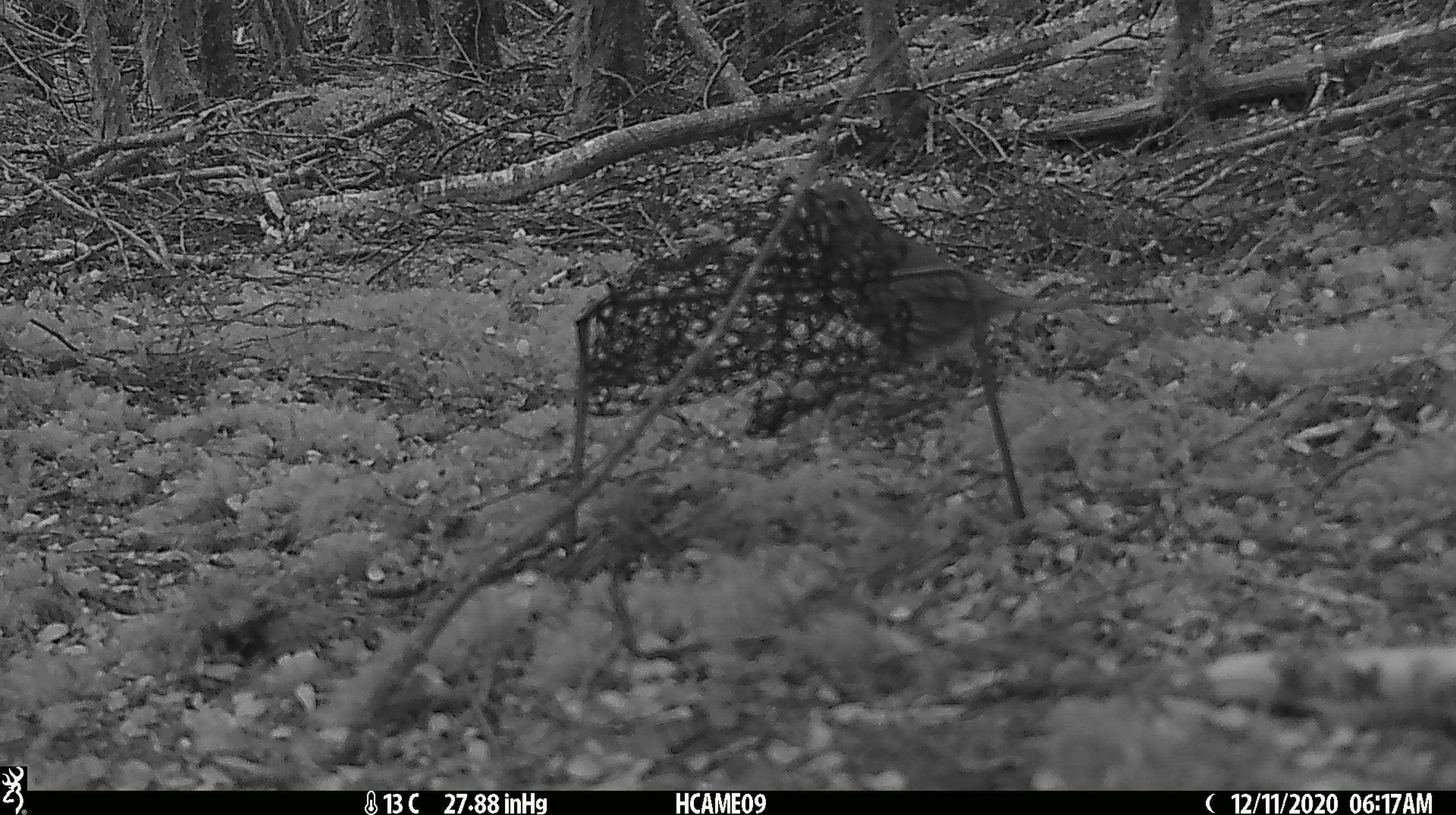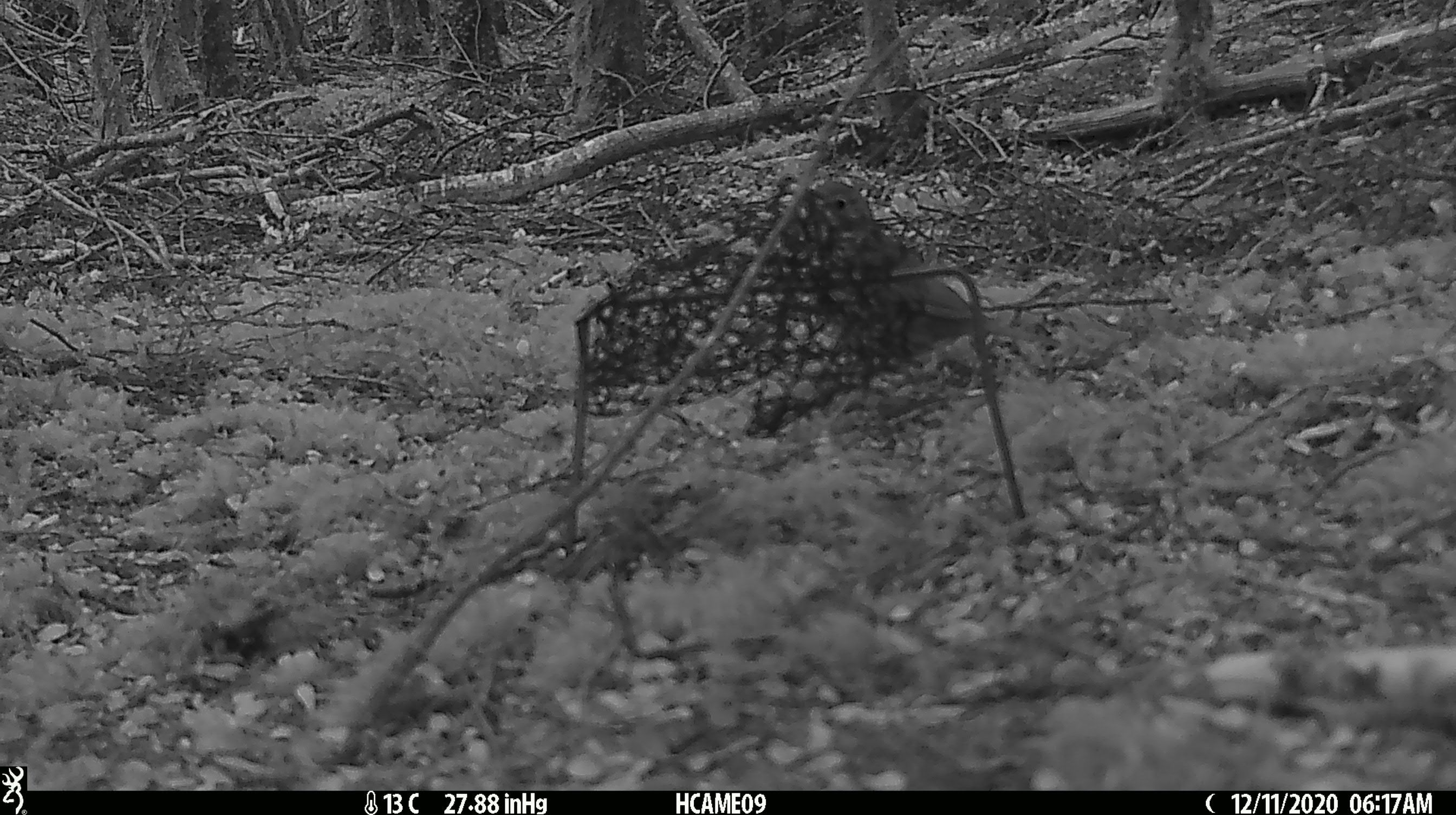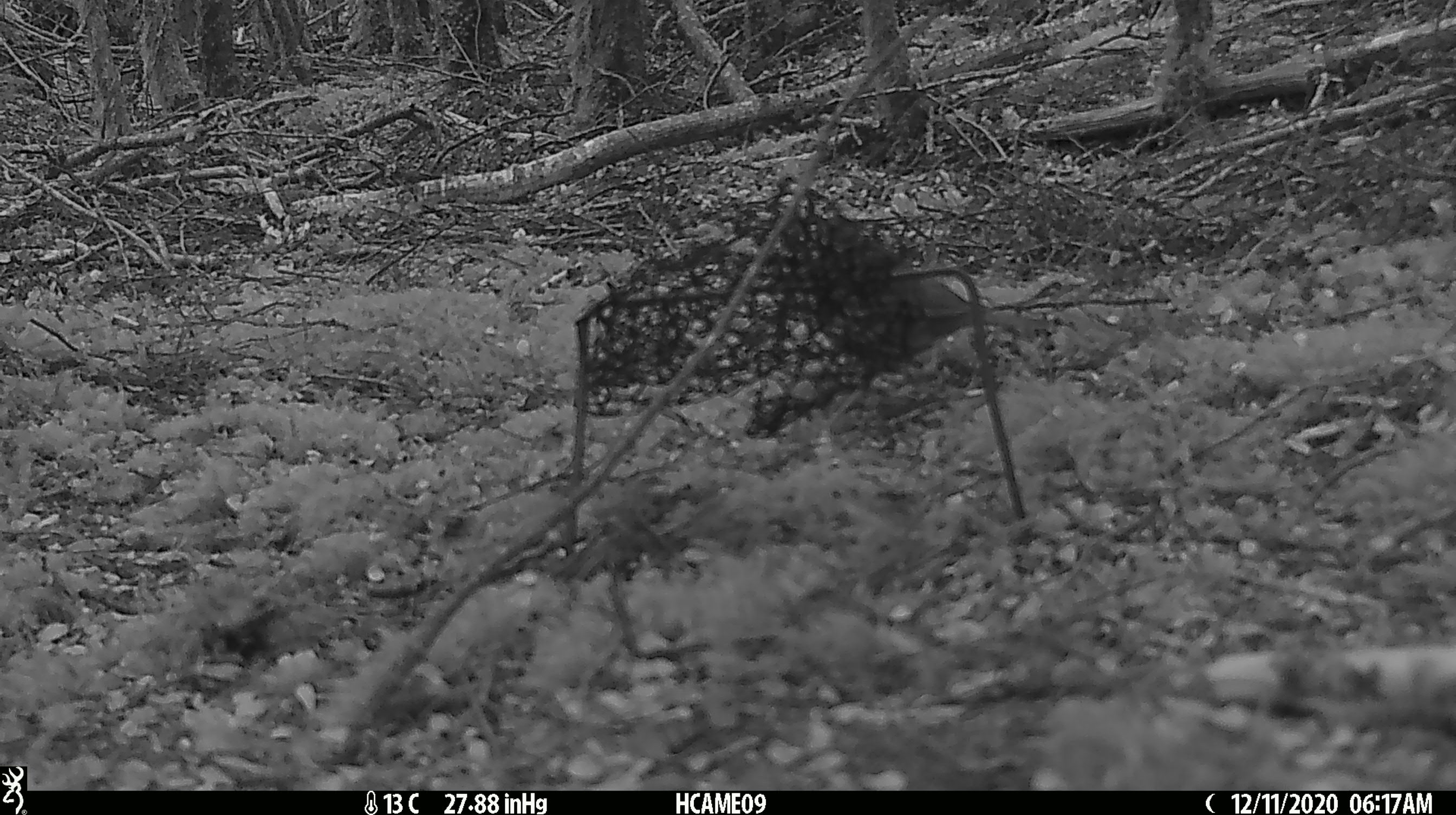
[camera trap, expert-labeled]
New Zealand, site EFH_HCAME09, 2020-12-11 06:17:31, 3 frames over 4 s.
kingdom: Animalia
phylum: Chordata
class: Aves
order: Passeriformes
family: Turdidae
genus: Turdus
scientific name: Turdus philomelos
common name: song thrush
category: thrush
Thrush (song thrush) (Turdus philomelos).